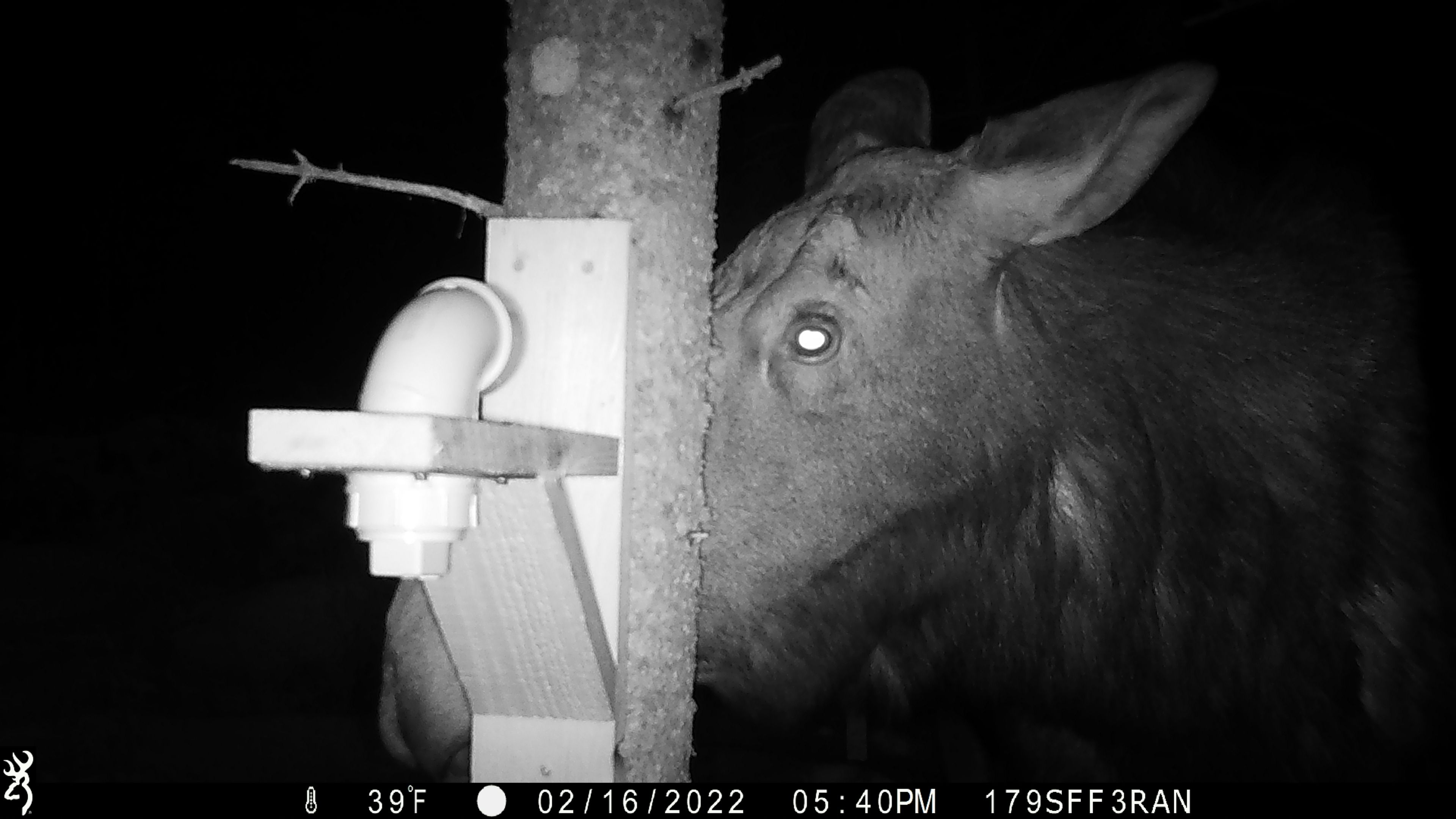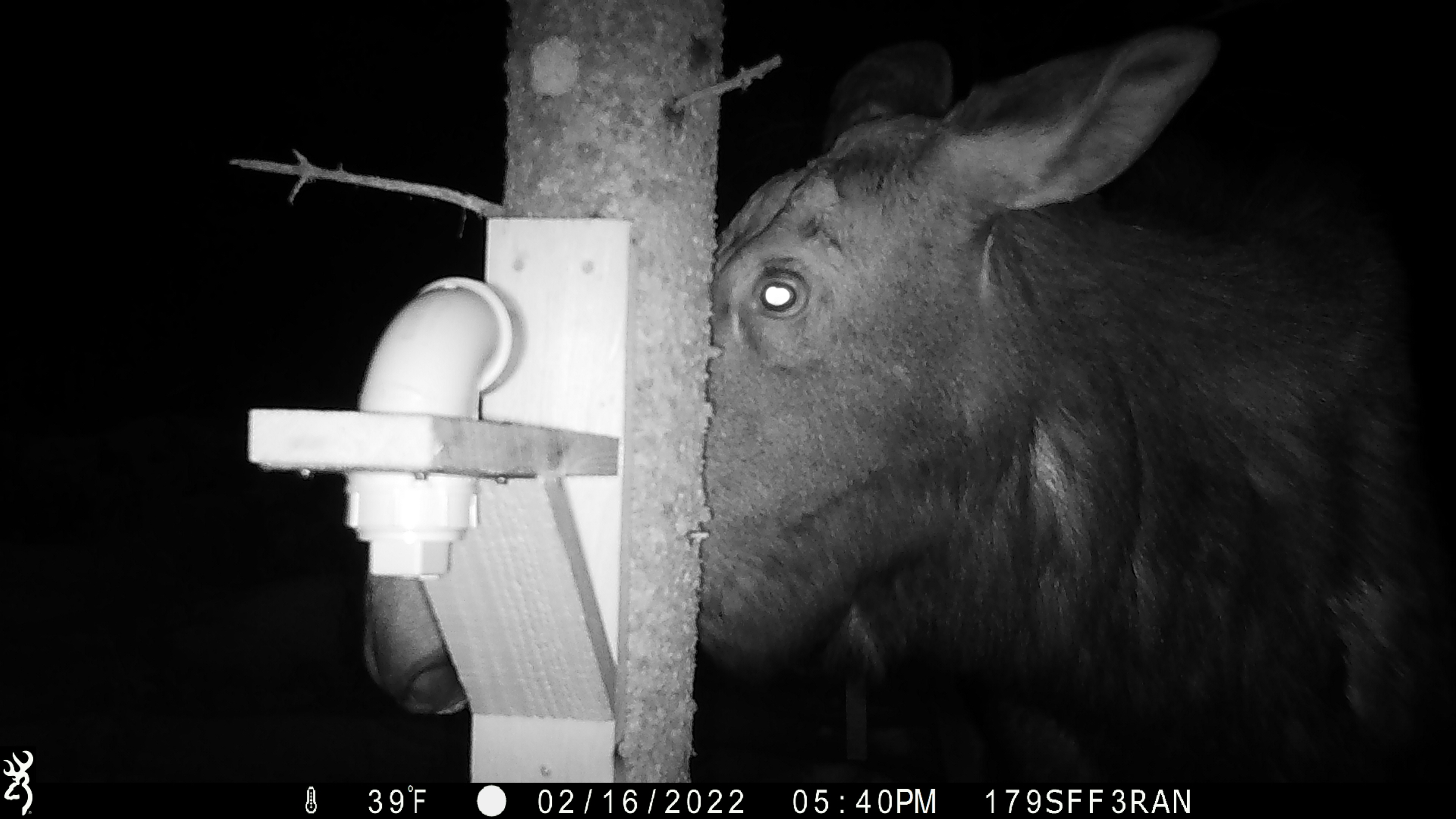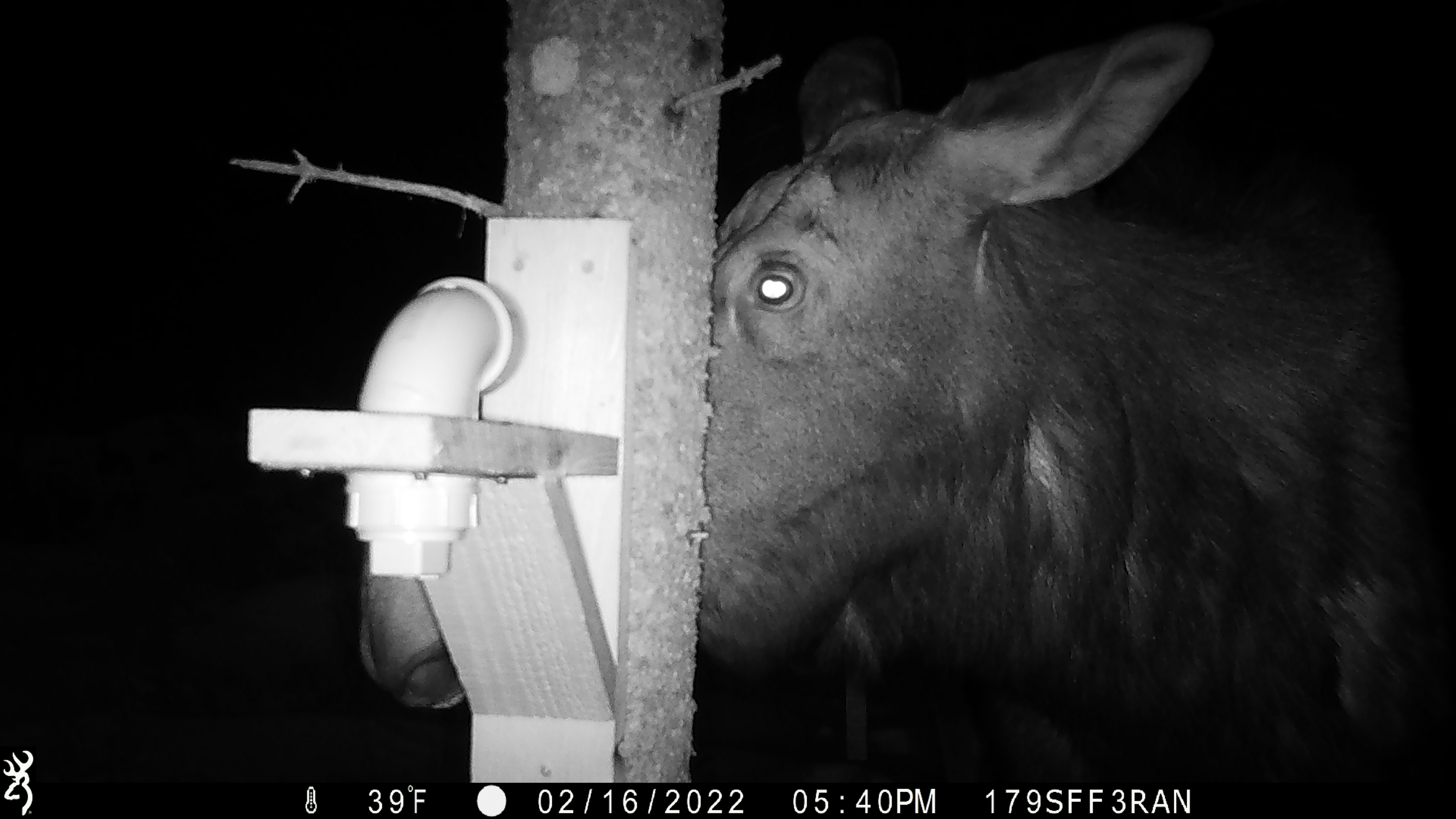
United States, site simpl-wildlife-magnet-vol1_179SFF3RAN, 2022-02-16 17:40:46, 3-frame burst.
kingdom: Animalia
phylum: Chordata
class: Mammalia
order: Artiodactyla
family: Cervidae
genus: Alces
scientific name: Alces alces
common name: moose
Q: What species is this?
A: Moose (Alces alces).